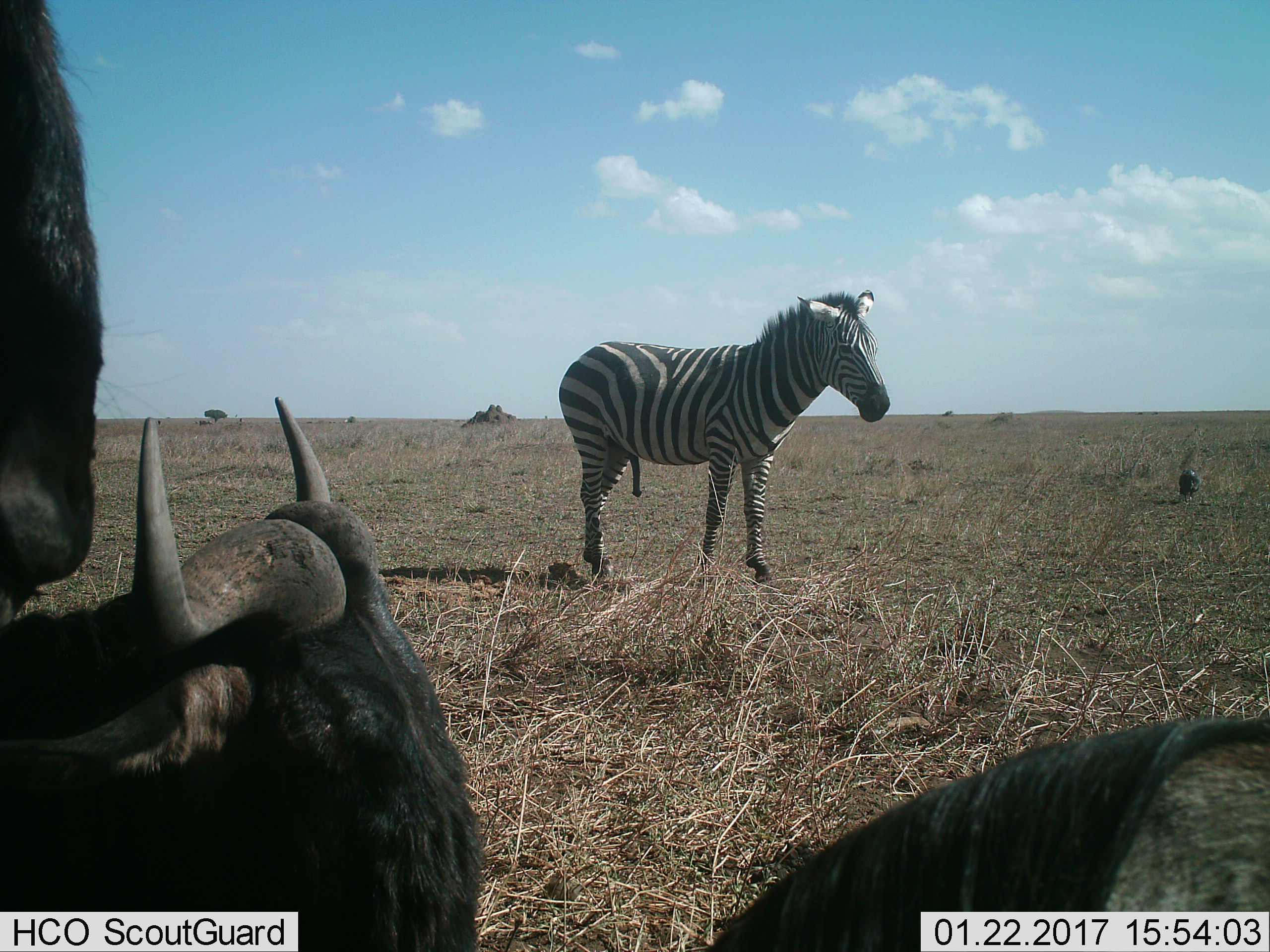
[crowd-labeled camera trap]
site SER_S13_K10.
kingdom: Animalia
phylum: Chordata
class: Mammalia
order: Artiodactyla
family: Bovidae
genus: Connochaetes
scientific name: Connochaetes taurinus taurinus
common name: blue wildebeest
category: wildebeestblue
Wildebeestblue (blue wildebeest) (Connochaetes taurinus taurinus), count 3. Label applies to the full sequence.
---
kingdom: Animalia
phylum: Chordata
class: Mammalia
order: Perissodactyla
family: Equidae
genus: Equus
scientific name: Equus quagga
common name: plains zebra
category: zebraplains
Zebraplains (plains zebra) (Equus quagga), count 1. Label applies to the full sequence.